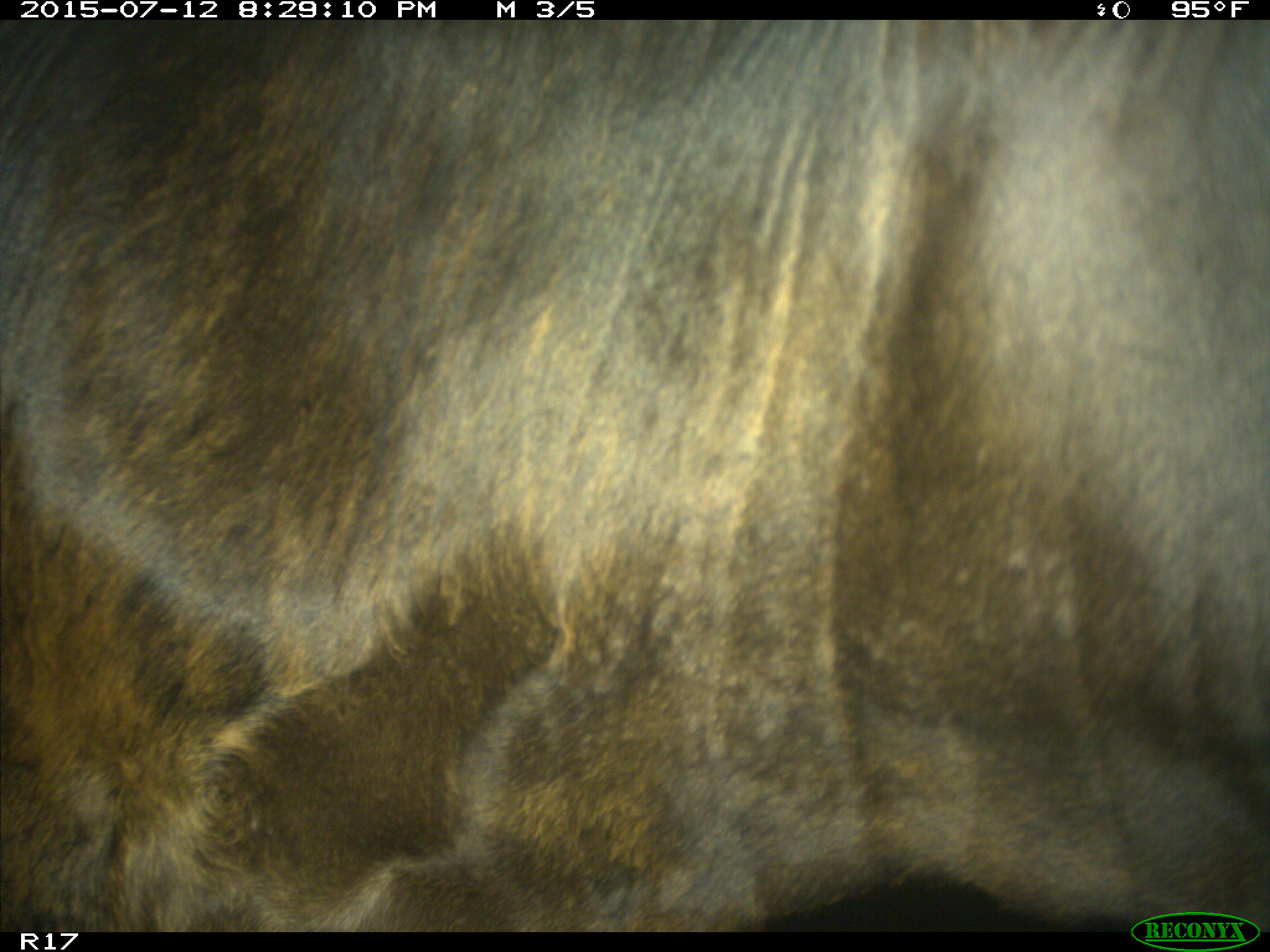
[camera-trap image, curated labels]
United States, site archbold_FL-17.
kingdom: Animalia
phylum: Chordata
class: Mammalia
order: Artiodactyla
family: Bovidae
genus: Bos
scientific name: Bos taurus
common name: domestic cow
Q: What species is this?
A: Bos taurus (domestic cow).